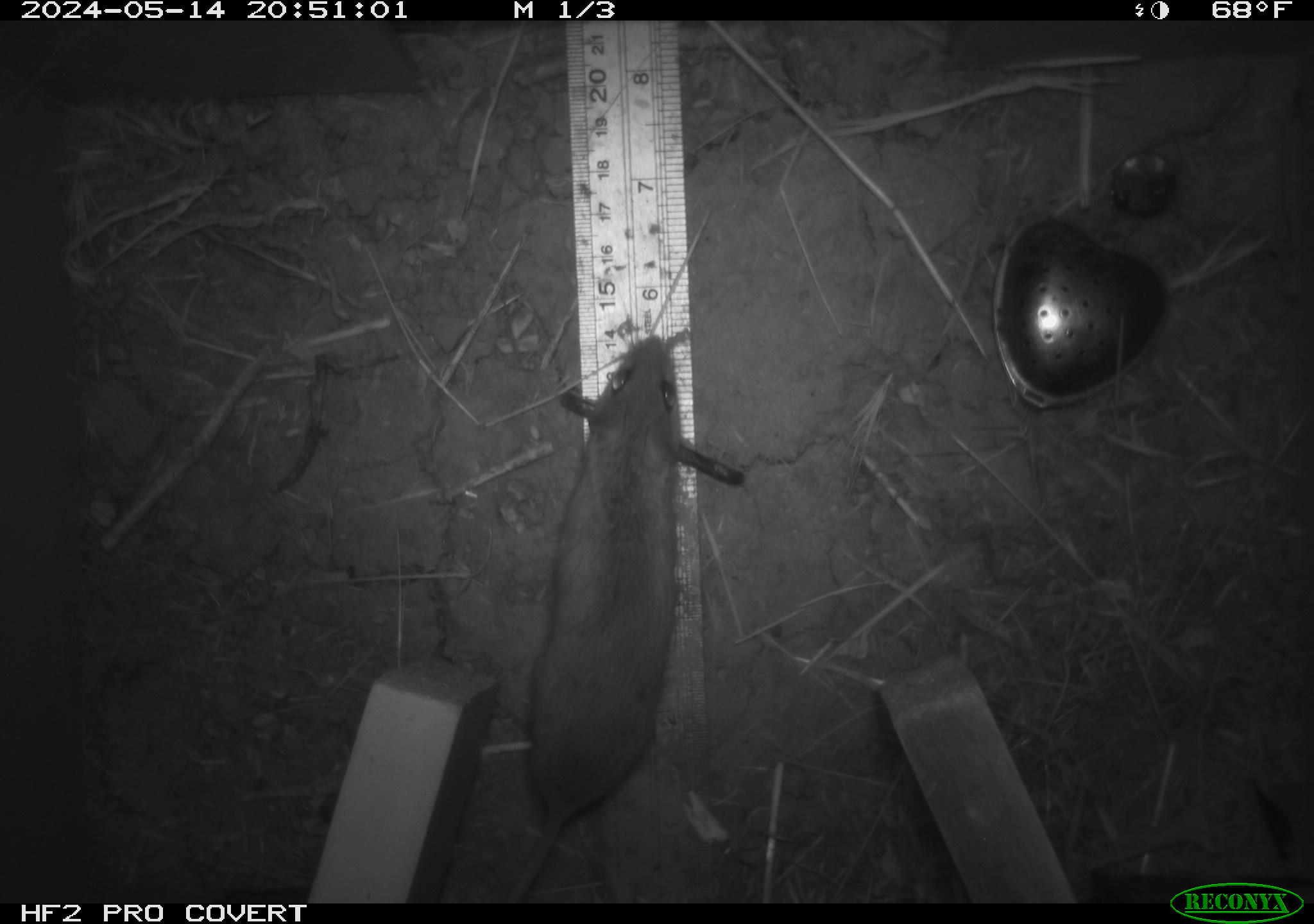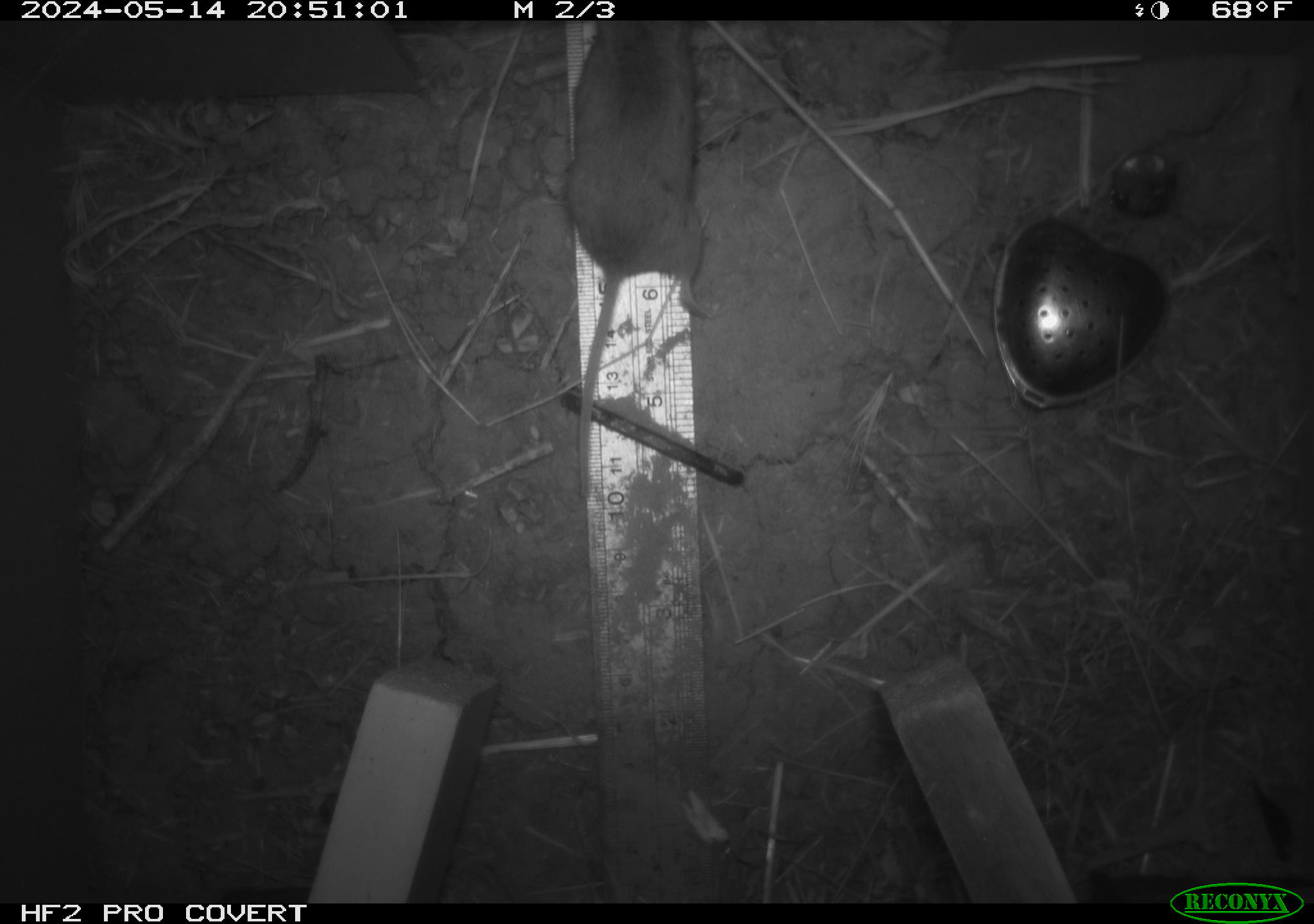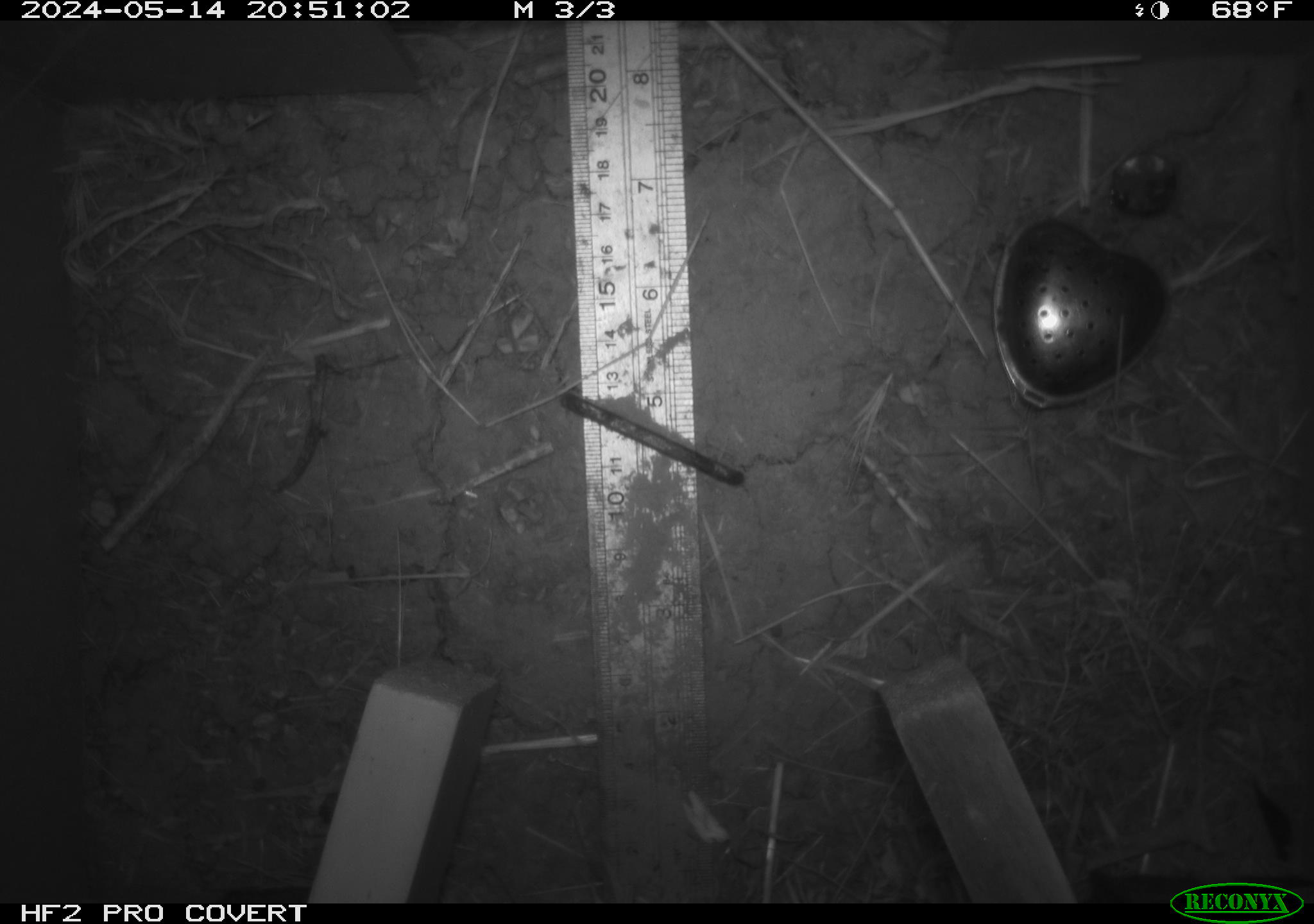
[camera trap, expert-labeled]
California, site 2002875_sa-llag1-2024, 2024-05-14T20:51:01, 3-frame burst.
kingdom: Animalia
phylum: Chordata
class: Mammalia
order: Rodentia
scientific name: Rodentia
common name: mouse species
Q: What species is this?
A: Mouse species (Rodentia).